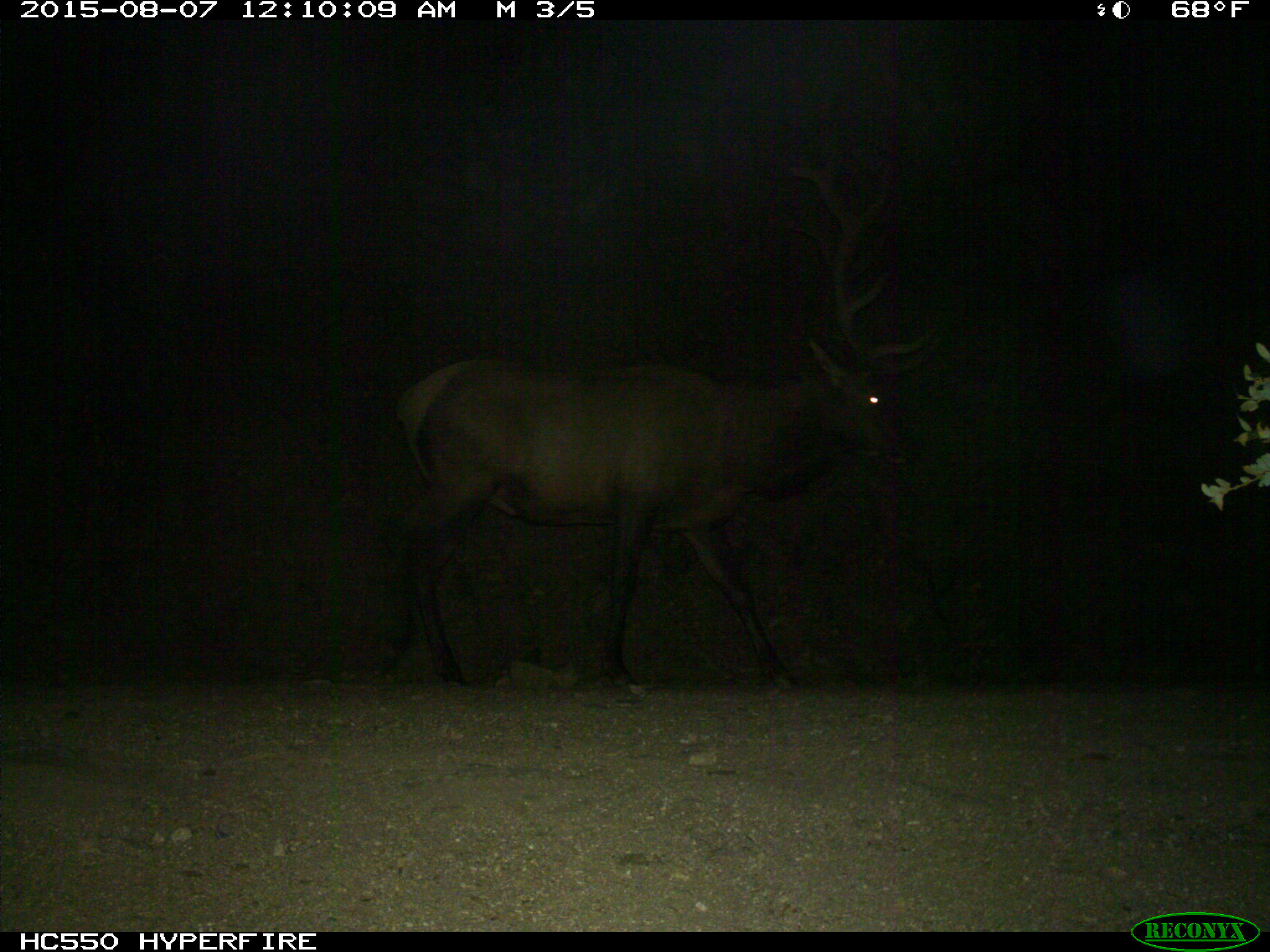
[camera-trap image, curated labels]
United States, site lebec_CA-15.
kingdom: Animalia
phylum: Chordata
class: Mammalia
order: Artiodactyla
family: Cervidae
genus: Cervus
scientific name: Cervus canadensis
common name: elk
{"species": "Cervus canadensis (elk)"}